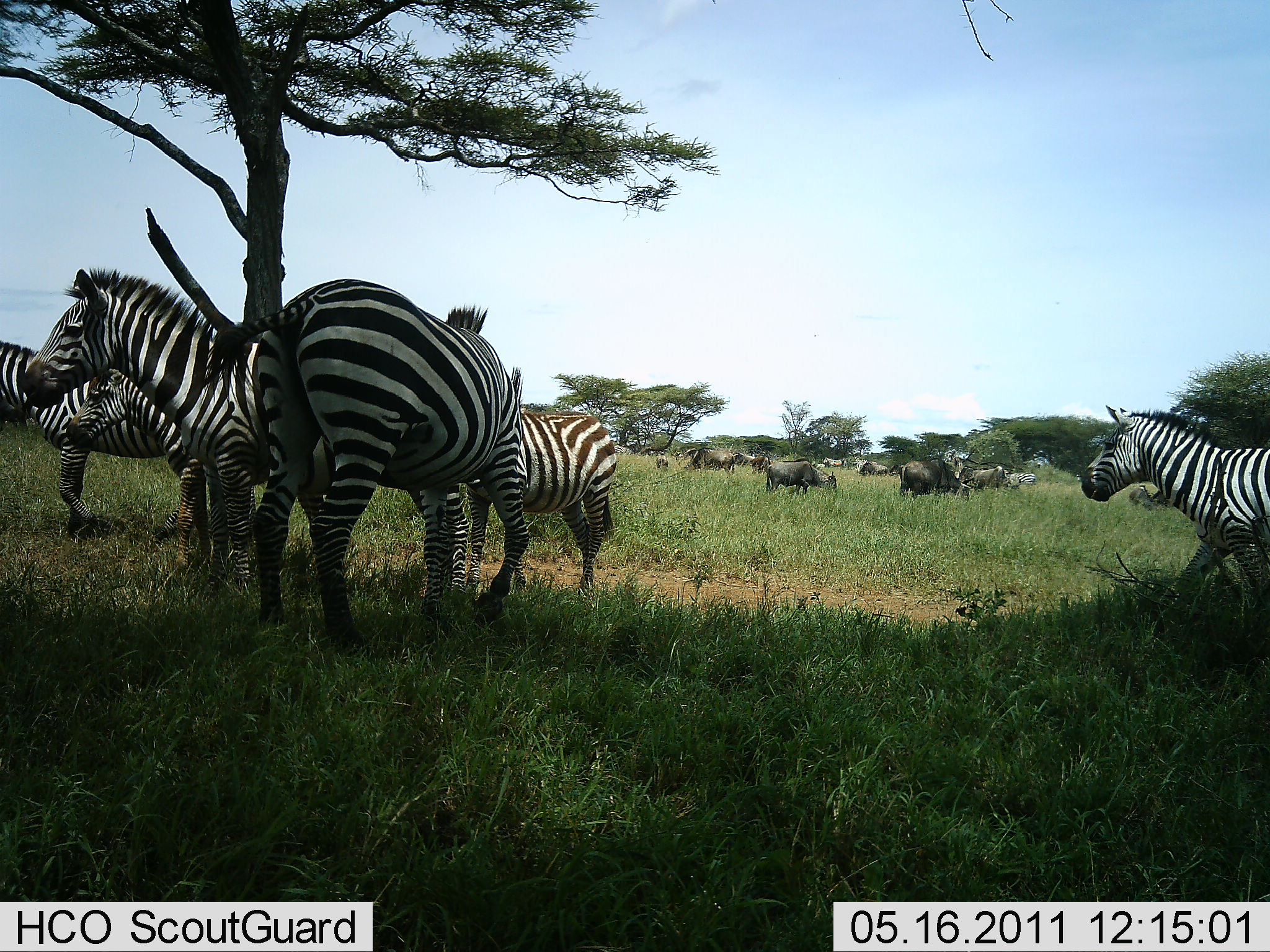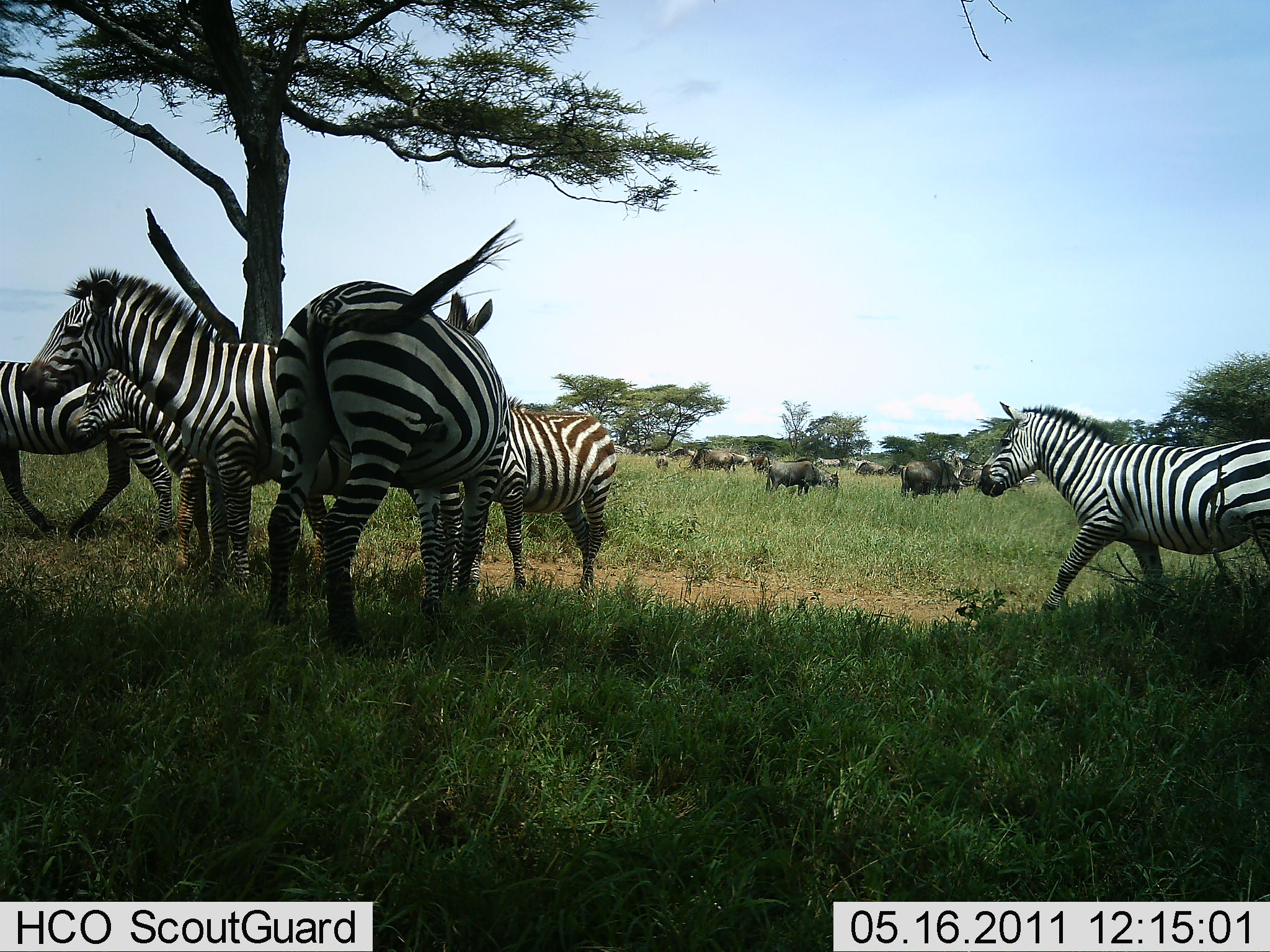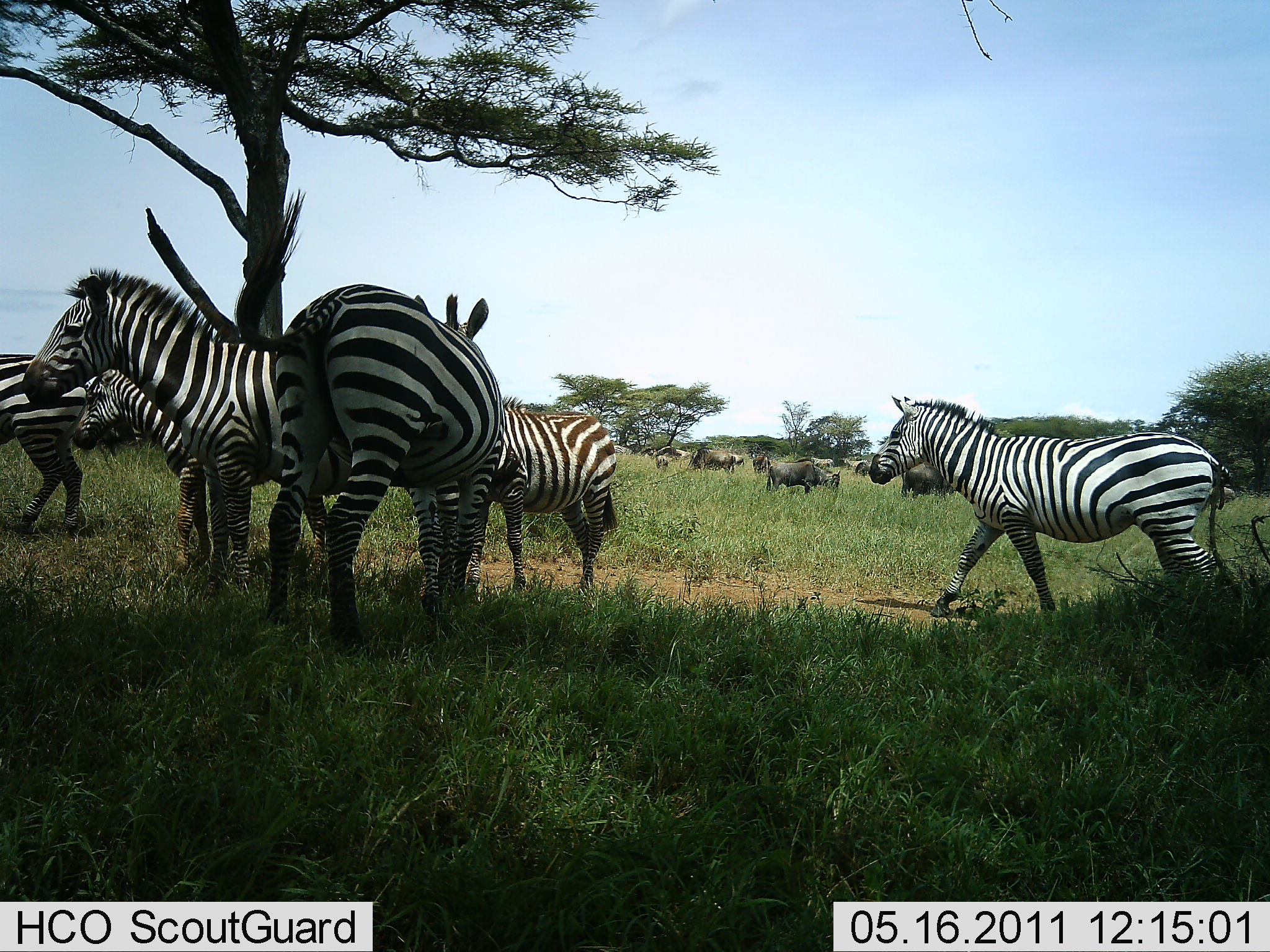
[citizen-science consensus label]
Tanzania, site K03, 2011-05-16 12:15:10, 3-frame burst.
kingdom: Animalia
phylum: Chordata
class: Mammalia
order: Artiodactyla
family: Bovidae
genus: Connochaetes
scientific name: Connochaetes taurinus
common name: blue wildebeest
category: wildebeest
Wildebeest (blue wildebeest) (Connochaetes taurinus), count 11-50. Behavior (volunteer vote fractions): standing 67%, resting 0%, moving 42%, interacting 8%. Young present (vote fraction): 0%. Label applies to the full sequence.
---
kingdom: Animalia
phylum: Chordata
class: Mammalia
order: Perissodactyla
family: Equidae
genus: Equus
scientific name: Equus quagga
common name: plains zebra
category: zebra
Zebra (plains zebra) (Equus quagga), count 6. Behavior (volunteer vote fractions): standing 80%, resting 13%, moving 87%, interacting 0%. Young present (vote fraction): 7%. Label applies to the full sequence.